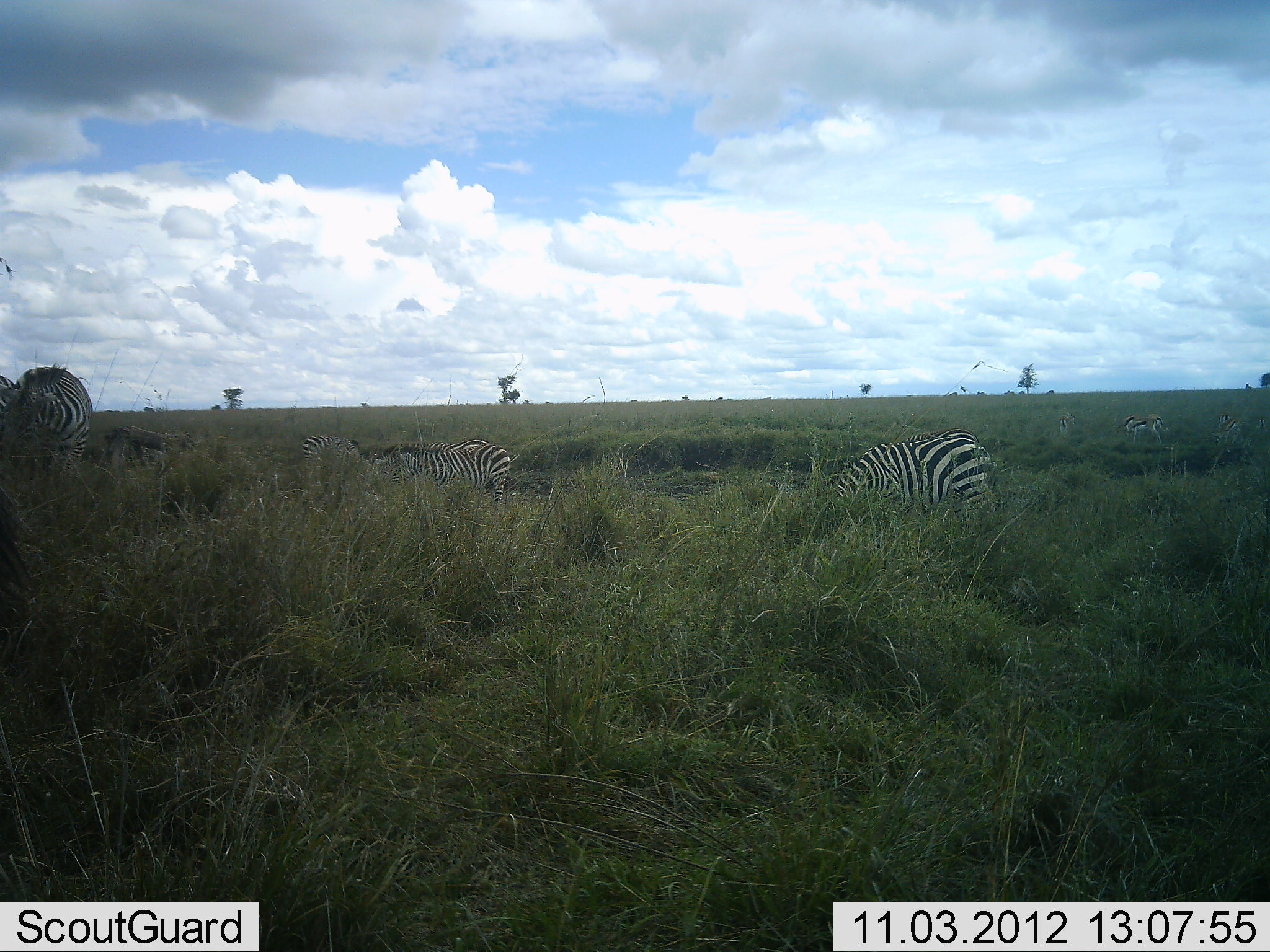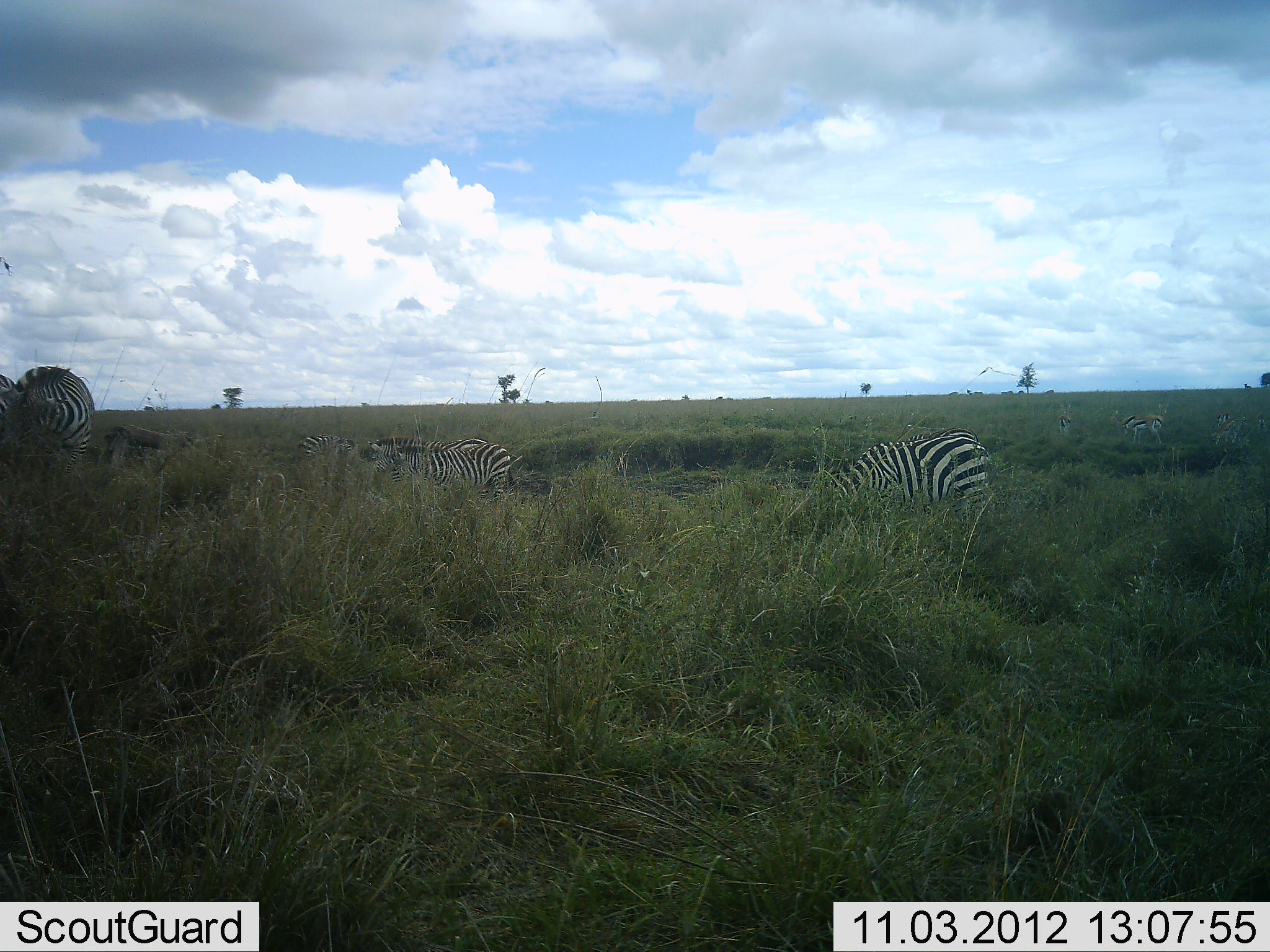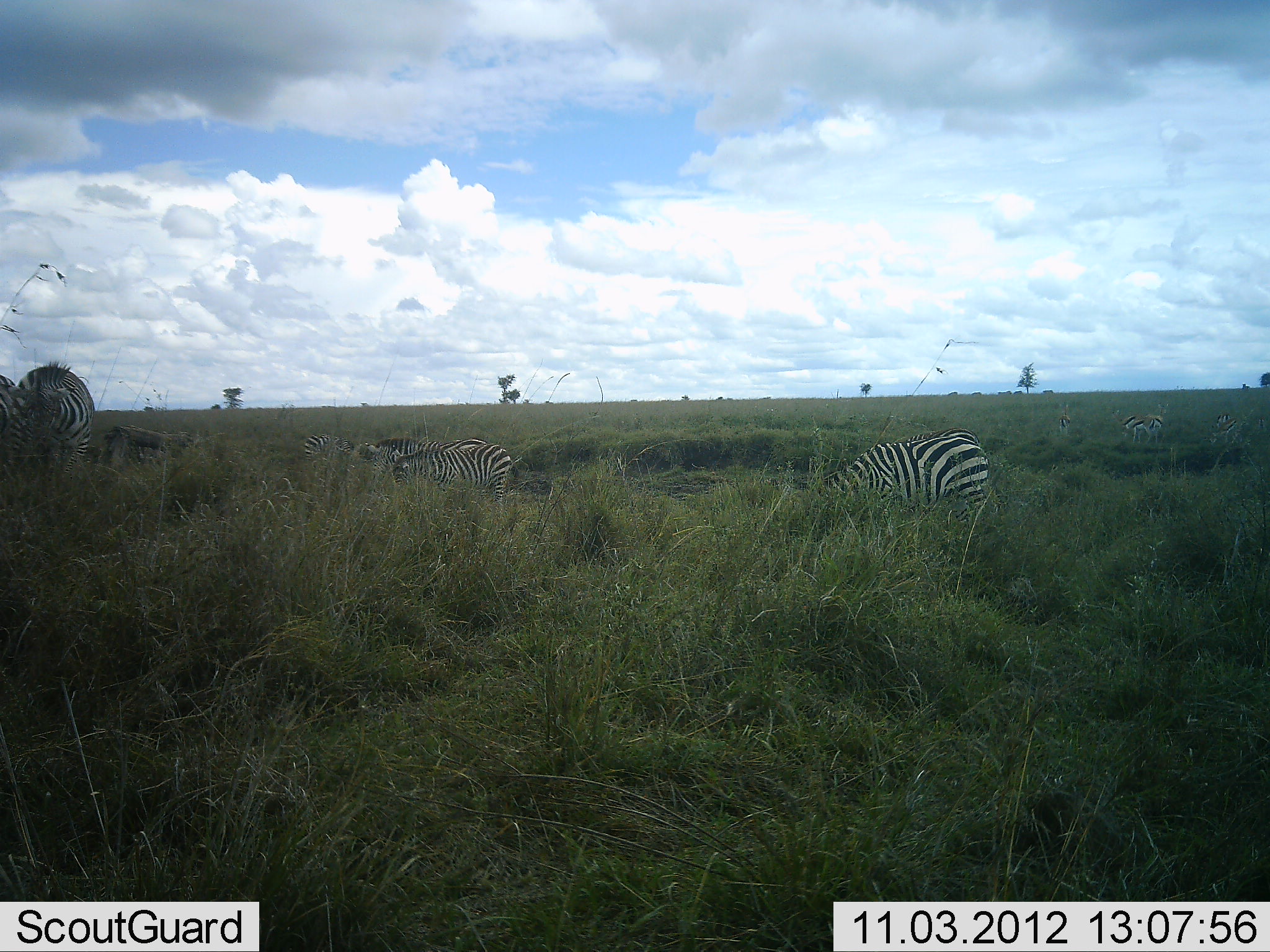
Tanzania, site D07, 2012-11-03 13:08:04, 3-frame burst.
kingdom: Animalia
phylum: Chordata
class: Mammalia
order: Artiodactyla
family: Bovidae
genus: Eudorcas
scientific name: Eudorcas thomsonii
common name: thomson's gazelle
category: gazellethomsons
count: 4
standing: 91%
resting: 0%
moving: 9%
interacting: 0%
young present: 0%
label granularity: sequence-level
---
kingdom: Animalia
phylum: Chordata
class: Mammalia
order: Perissodactyla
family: Equidae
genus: Equus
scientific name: Equus quagga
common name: plains zebra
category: zebra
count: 6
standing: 35%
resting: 4%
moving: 4%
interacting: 4%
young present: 0%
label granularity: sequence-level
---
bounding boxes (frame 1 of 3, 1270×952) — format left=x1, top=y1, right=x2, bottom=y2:
animal: left=837, top=428, right=1001, bottom=526; left=0, top=365, right=94, bottom=498; left=382, top=444, right=514, bottom=506; left=401, top=438, right=496, bottom=466; left=302, top=431, right=360, bottom=467; left=368, top=441, right=448, bottom=467; left=1112, top=414, right=1171, bottom=446; left=1211, top=423, right=1235, bottom=445; left=1058, top=412, right=1077, bottom=434; left=1217, top=414, right=1234, bottom=426; left=1258, top=416, right=1267, bottom=431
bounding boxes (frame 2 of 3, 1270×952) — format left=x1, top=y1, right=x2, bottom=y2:
animal: left=837, top=436, right=992, bottom=532; left=0, top=366, right=96, bottom=482; left=392, top=443, right=511, bottom=507; left=368, top=437, right=443, bottom=461; left=297, top=434, right=356, bottom=463; left=901, top=429, right=984, bottom=444; left=1143, top=403, right=1169, bottom=444; left=425, top=437, right=496, bottom=450; left=1111, top=409, right=1139, bottom=431; left=1057, top=402, right=1073, bottom=437; left=1206, top=426, right=1231, bottom=447; left=1233, top=415, right=1250, bottom=443; left=1130, top=416, right=1145, bottom=445; left=1212, top=413, right=1230, bottom=428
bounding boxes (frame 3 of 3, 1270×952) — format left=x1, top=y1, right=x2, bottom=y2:
animal: left=834, top=437, right=991, bottom=527; left=0, top=362, right=94, bottom=493; left=389, top=444, right=512, bottom=505; left=364, top=436, right=441, bottom=463; left=304, top=433, right=356, bottom=462; left=904, top=428, right=981, bottom=447; left=1141, top=400, right=1172, bottom=447; left=359, top=440, right=400, bottom=473; left=1207, top=419, right=1245, bottom=445; left=418, top=438, right=492, bottom=449; left=1110, top=409, right=1137, bottom=435; left=1131, top=414, right=1149, bottom=445; left=1207, top=411, right=1233, bottom=430; left=1058, top=412, right=1073, bottom=433; left=1256, top=414, right=1268, bottom=429